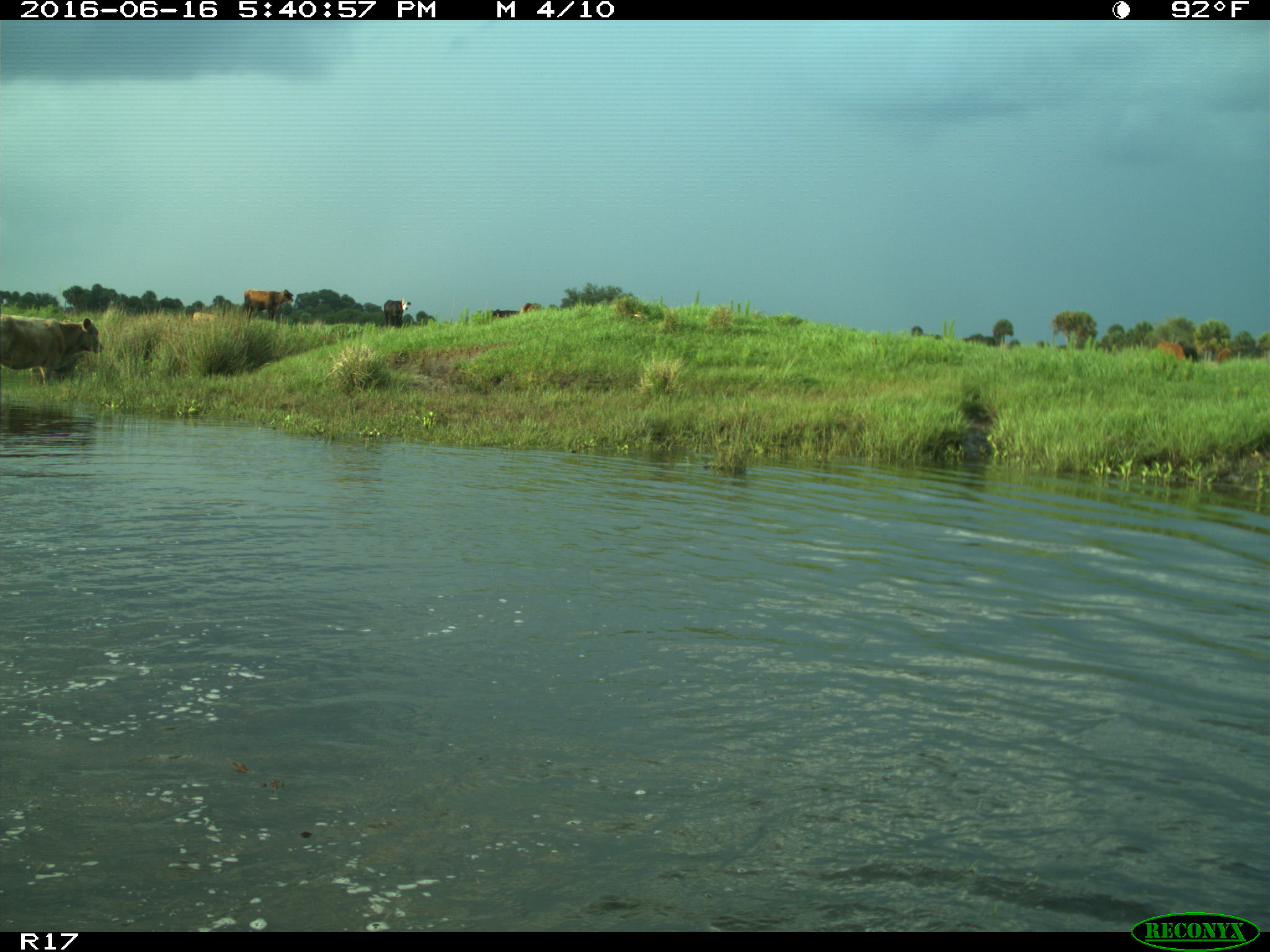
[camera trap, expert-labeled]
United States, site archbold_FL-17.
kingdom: Animalia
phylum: Chordata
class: Mammalia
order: Artiodactyla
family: Bovidae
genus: Bos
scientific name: Bos taurus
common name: domestic cow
Bos taurus (domestic cow).